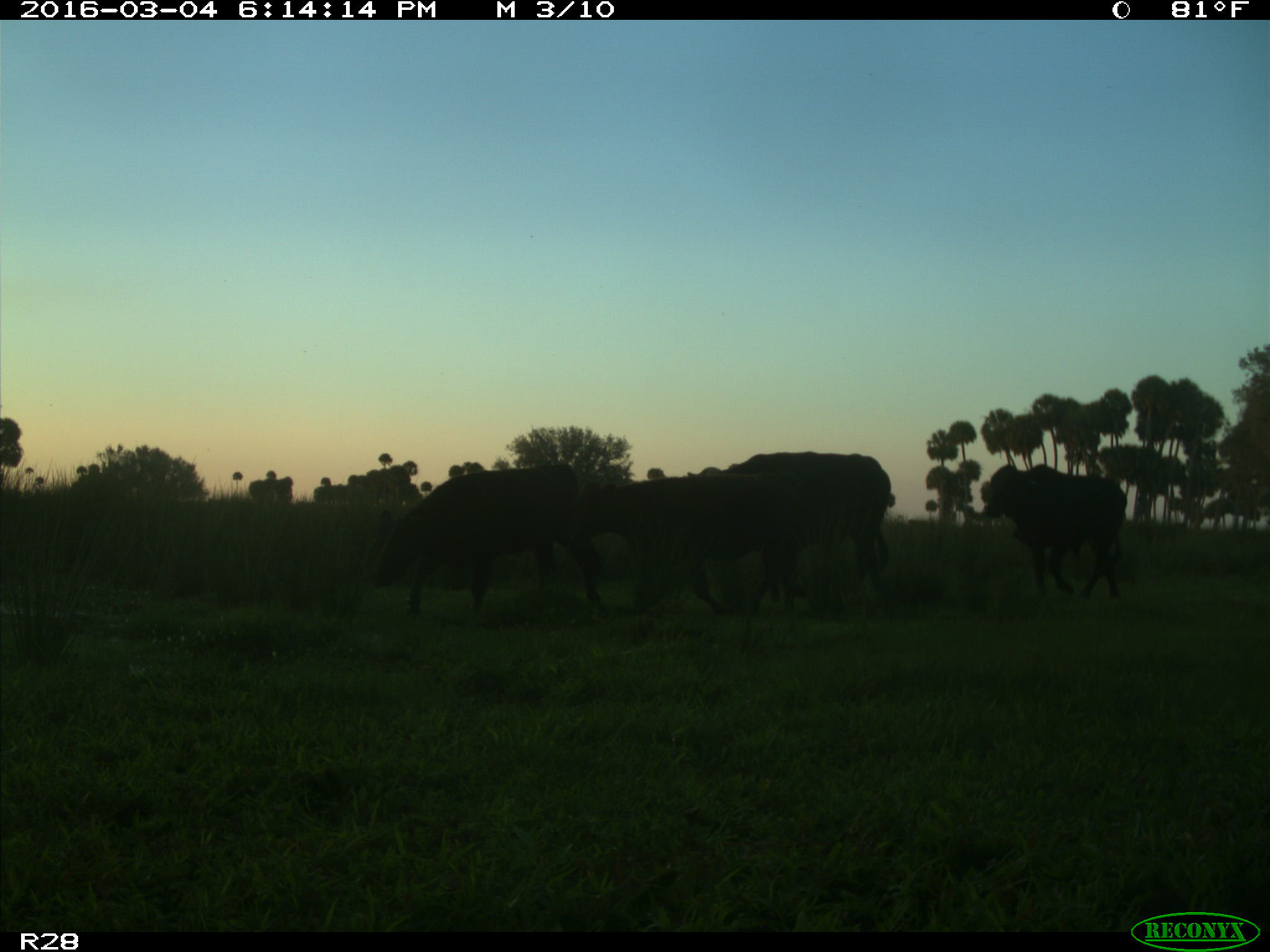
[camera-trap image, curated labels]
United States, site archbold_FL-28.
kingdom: Animalia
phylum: Chordata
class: Mammalia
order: Artiodactyla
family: Bovidae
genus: Bos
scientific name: Bos taurus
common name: domestic cow